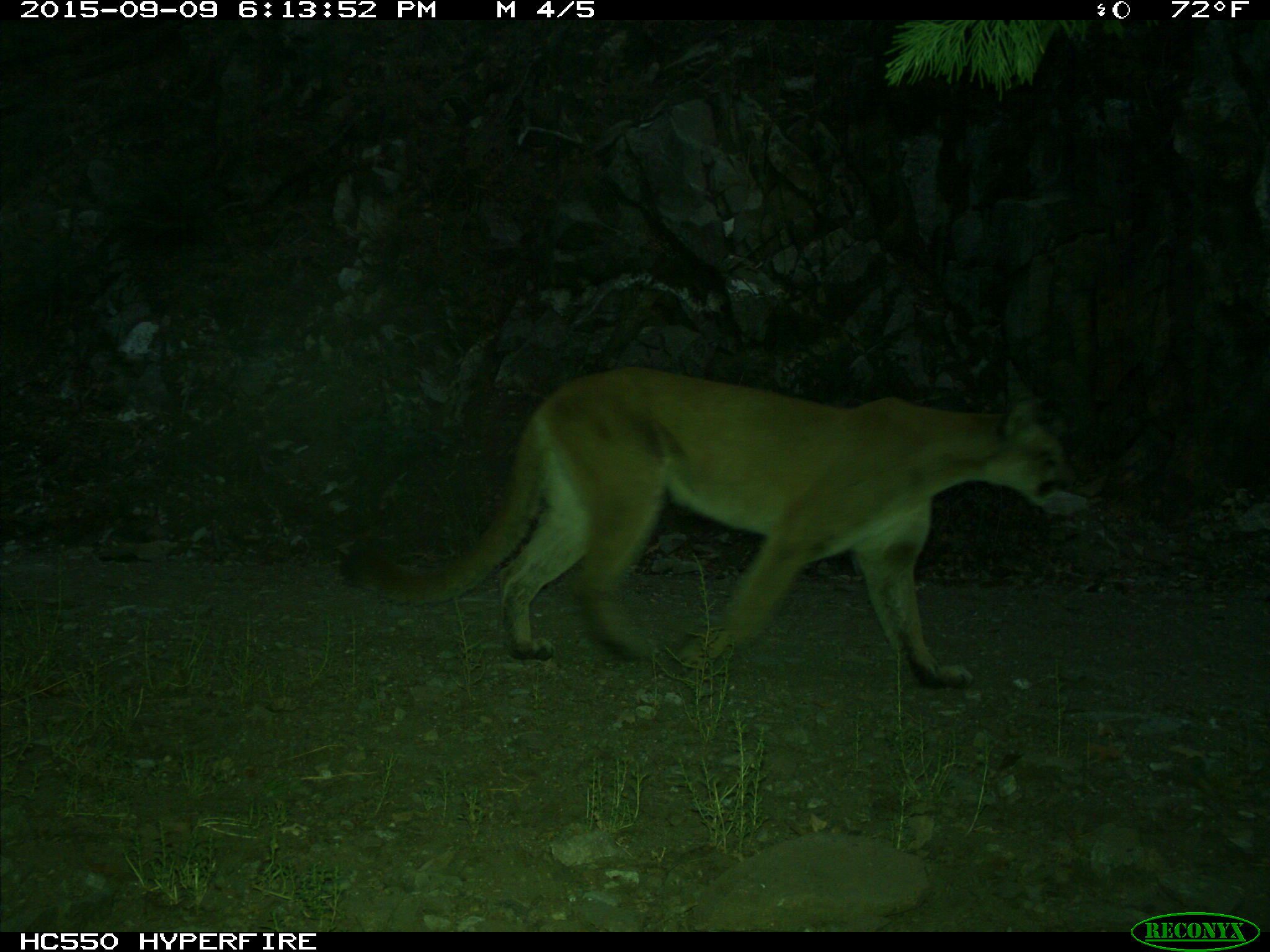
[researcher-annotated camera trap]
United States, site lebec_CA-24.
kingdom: Animalia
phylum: Chordata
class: Mammalia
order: Carnivora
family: Felidae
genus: Puma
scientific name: Puma concolor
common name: mountain lion